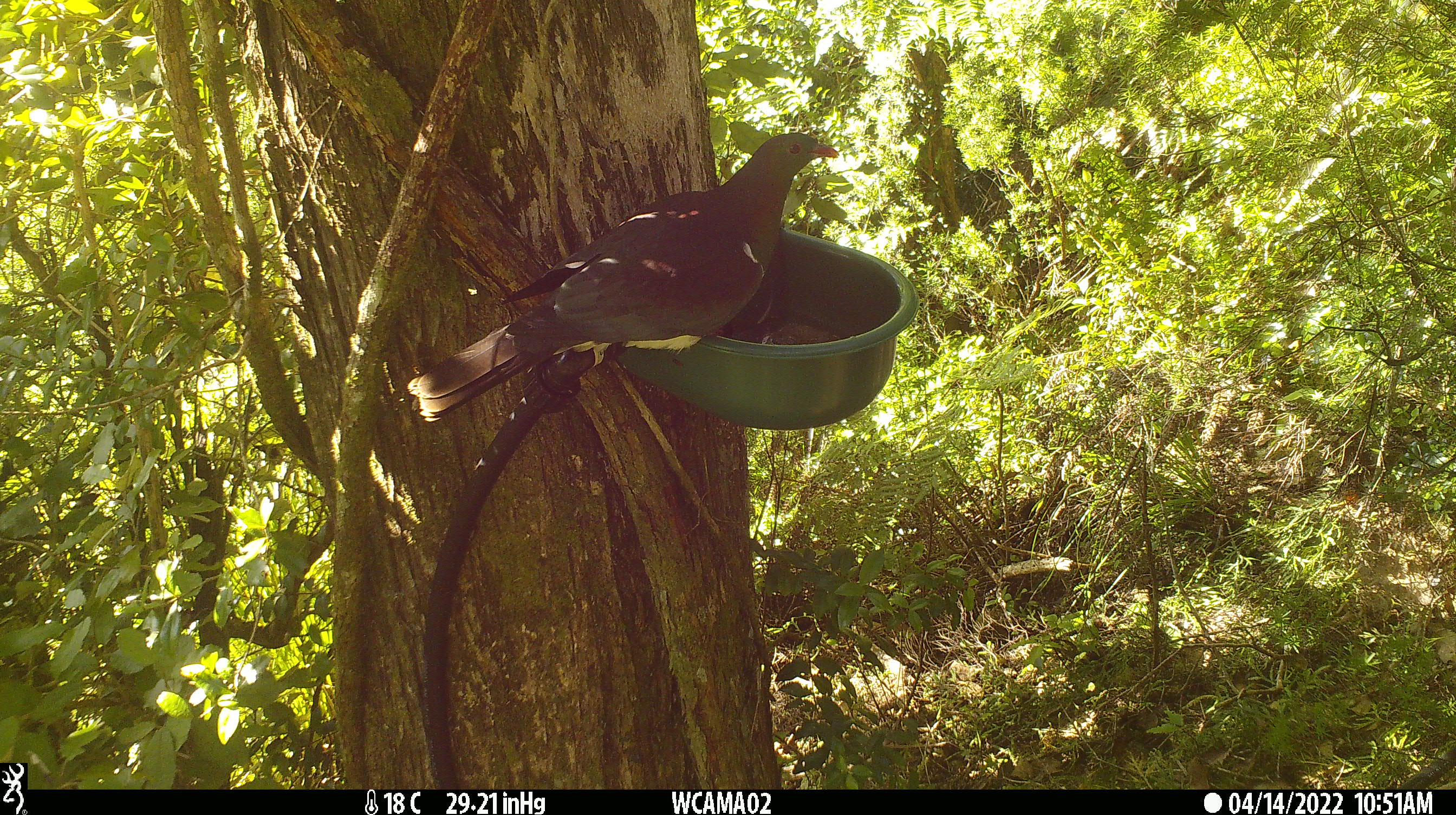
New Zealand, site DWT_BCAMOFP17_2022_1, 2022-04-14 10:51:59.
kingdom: Animalia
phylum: Chordata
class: Aves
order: Columbiformes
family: Columbidae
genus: Hemiphaga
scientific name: Hemiphaga novaeseelandiae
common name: new zealand pigeon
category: kereru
Kereru (new zealand pigeon) (Hemiphaga novaeseelandiae).